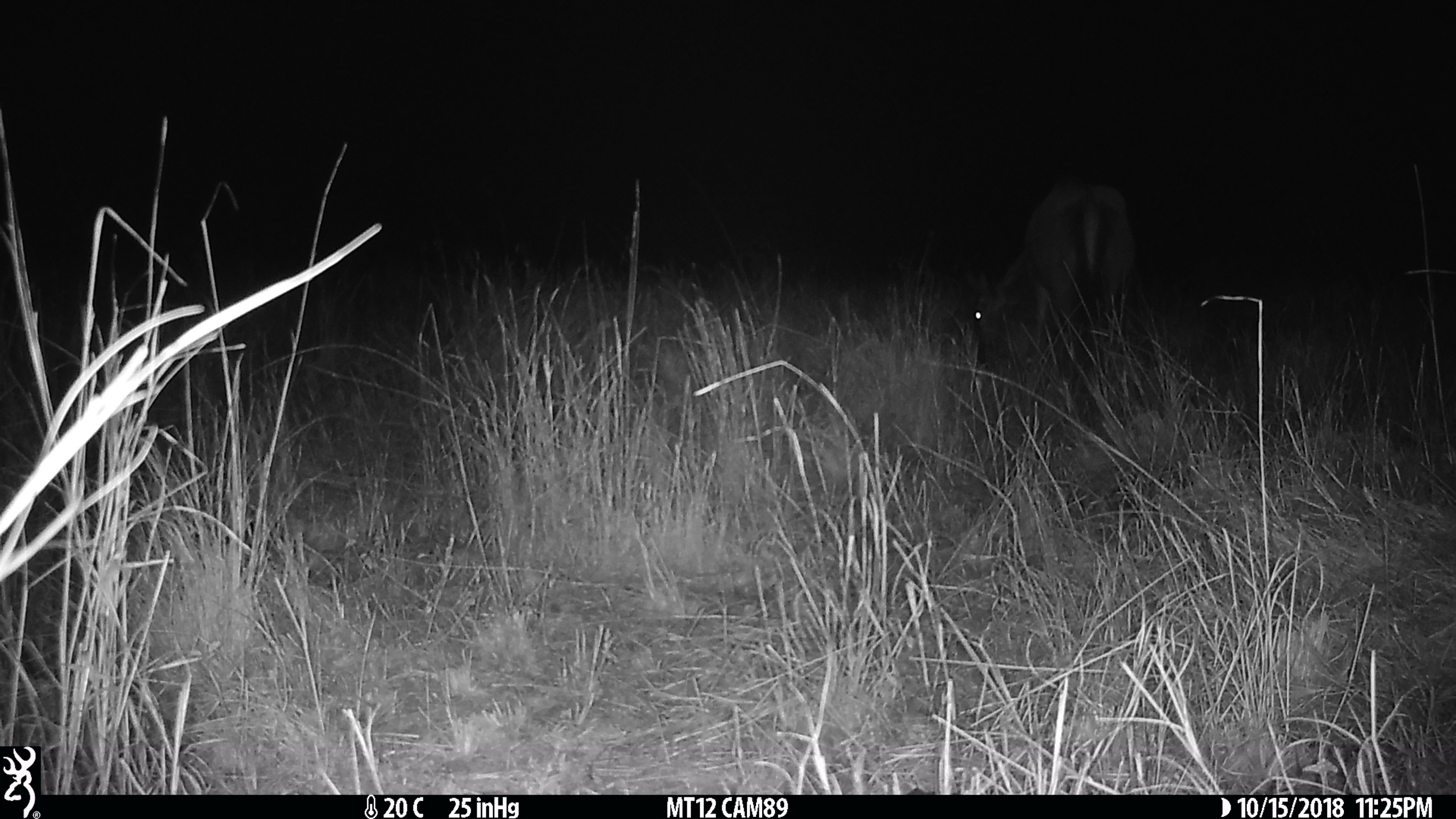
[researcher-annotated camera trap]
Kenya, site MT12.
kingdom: Animalia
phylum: Chordata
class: Mammalia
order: Artiodactyla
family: Bovidae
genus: Connochaetes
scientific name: Connochaetes taurinus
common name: blue wildebeest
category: wildebeest